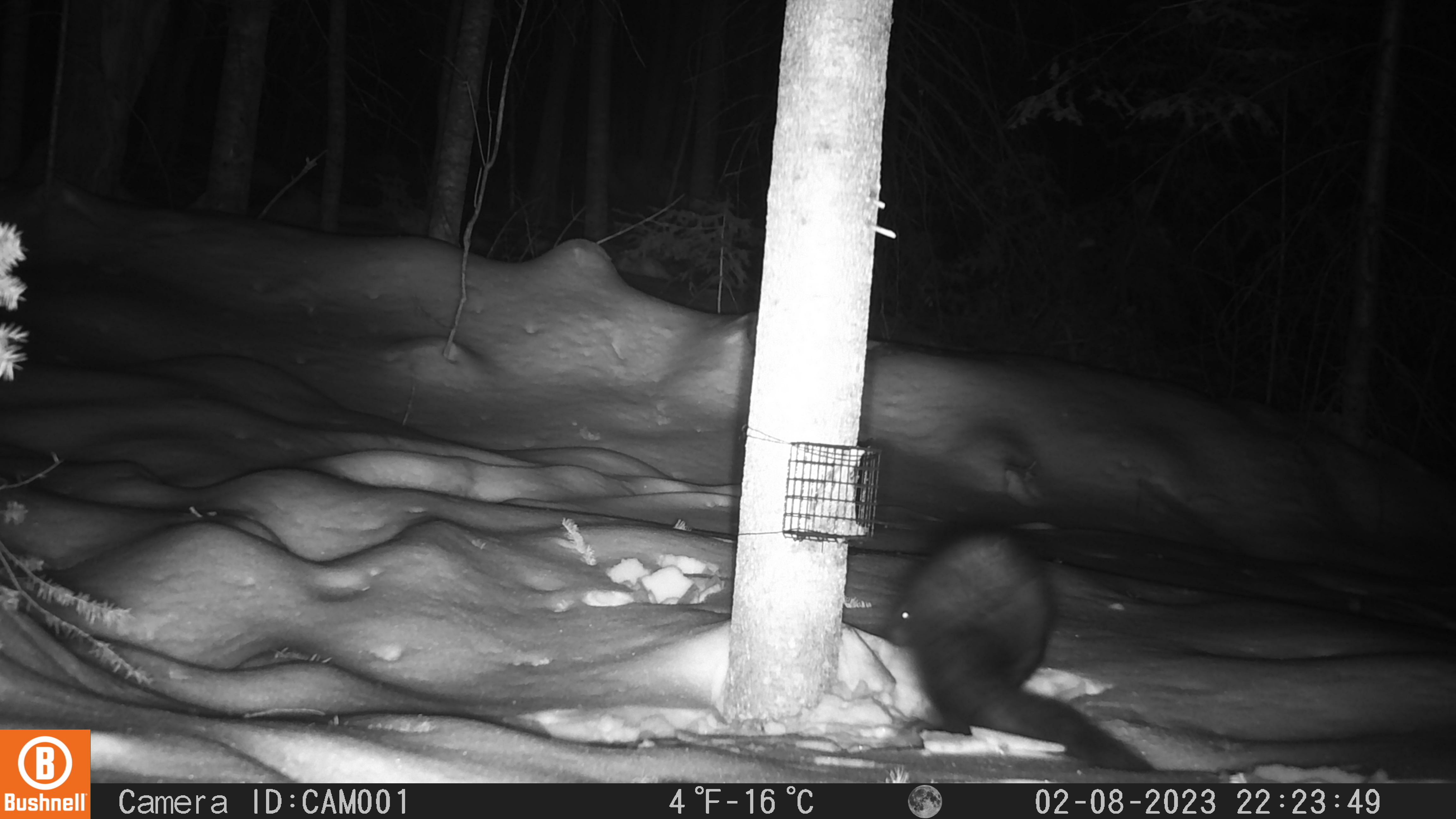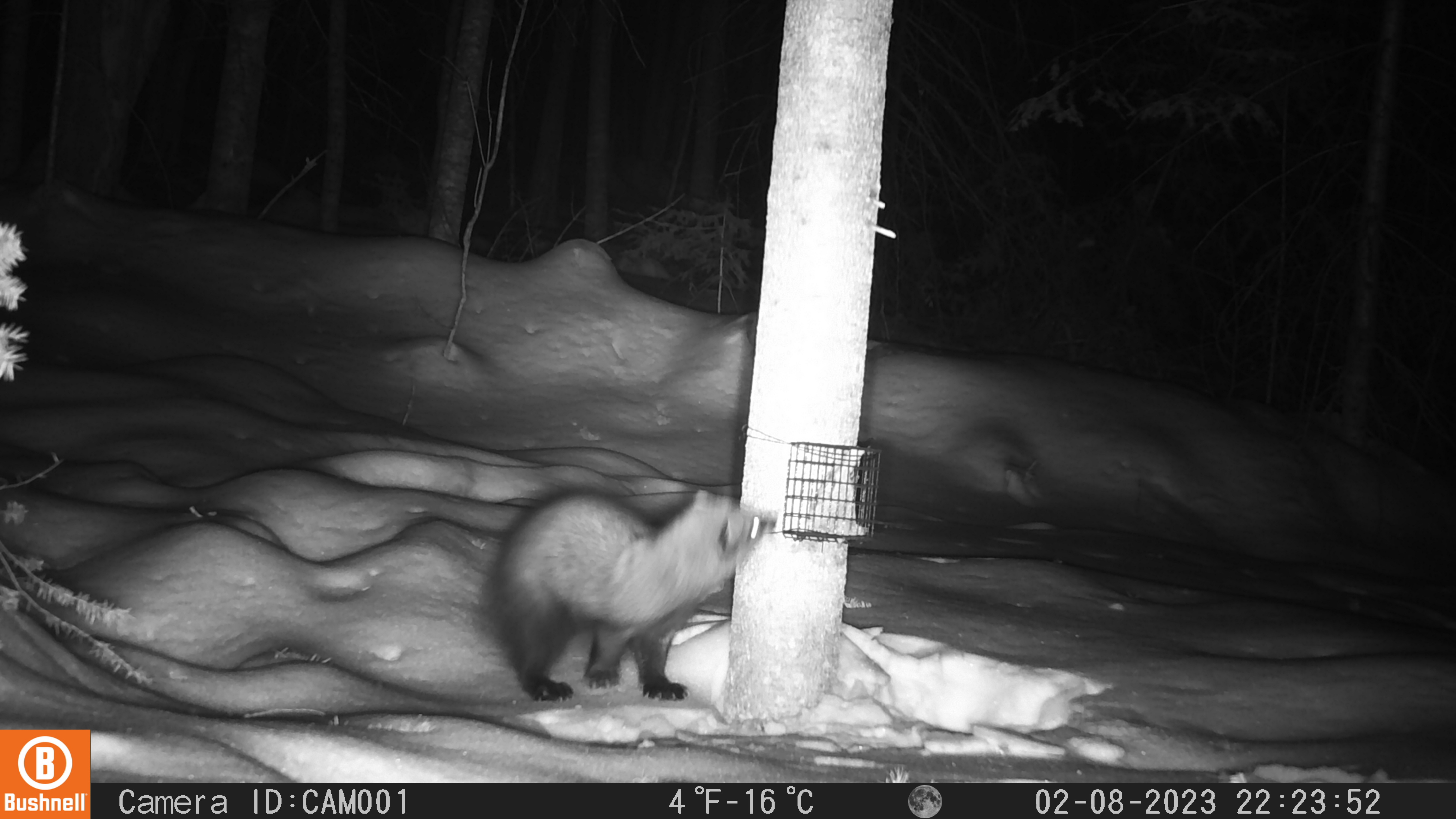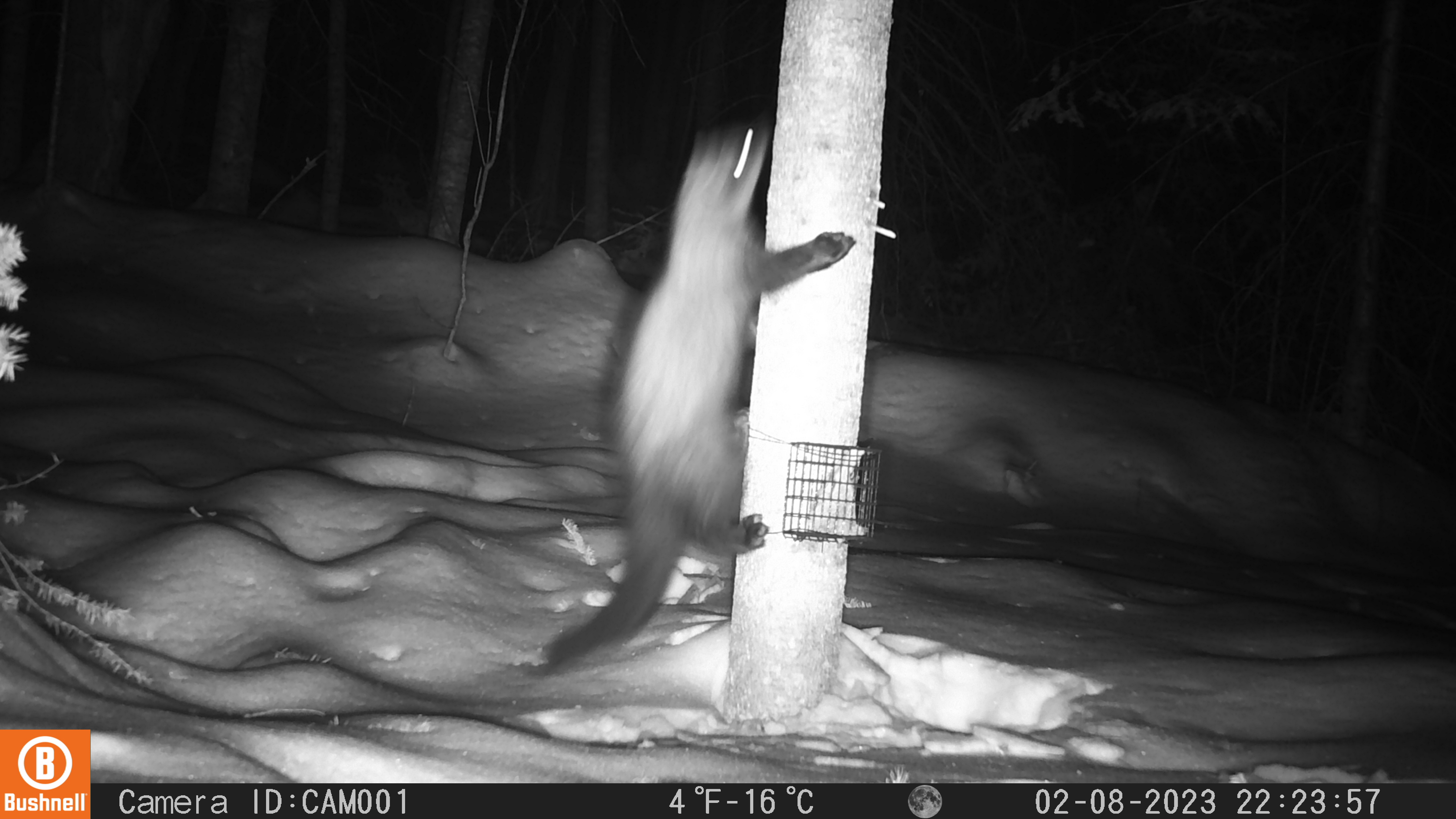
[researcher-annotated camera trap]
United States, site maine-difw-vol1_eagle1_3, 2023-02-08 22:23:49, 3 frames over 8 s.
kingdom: Animalia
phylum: Chordata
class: Mammalia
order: Carnivora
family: Mustelidae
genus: Pekania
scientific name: Pekania pennanti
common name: fisher